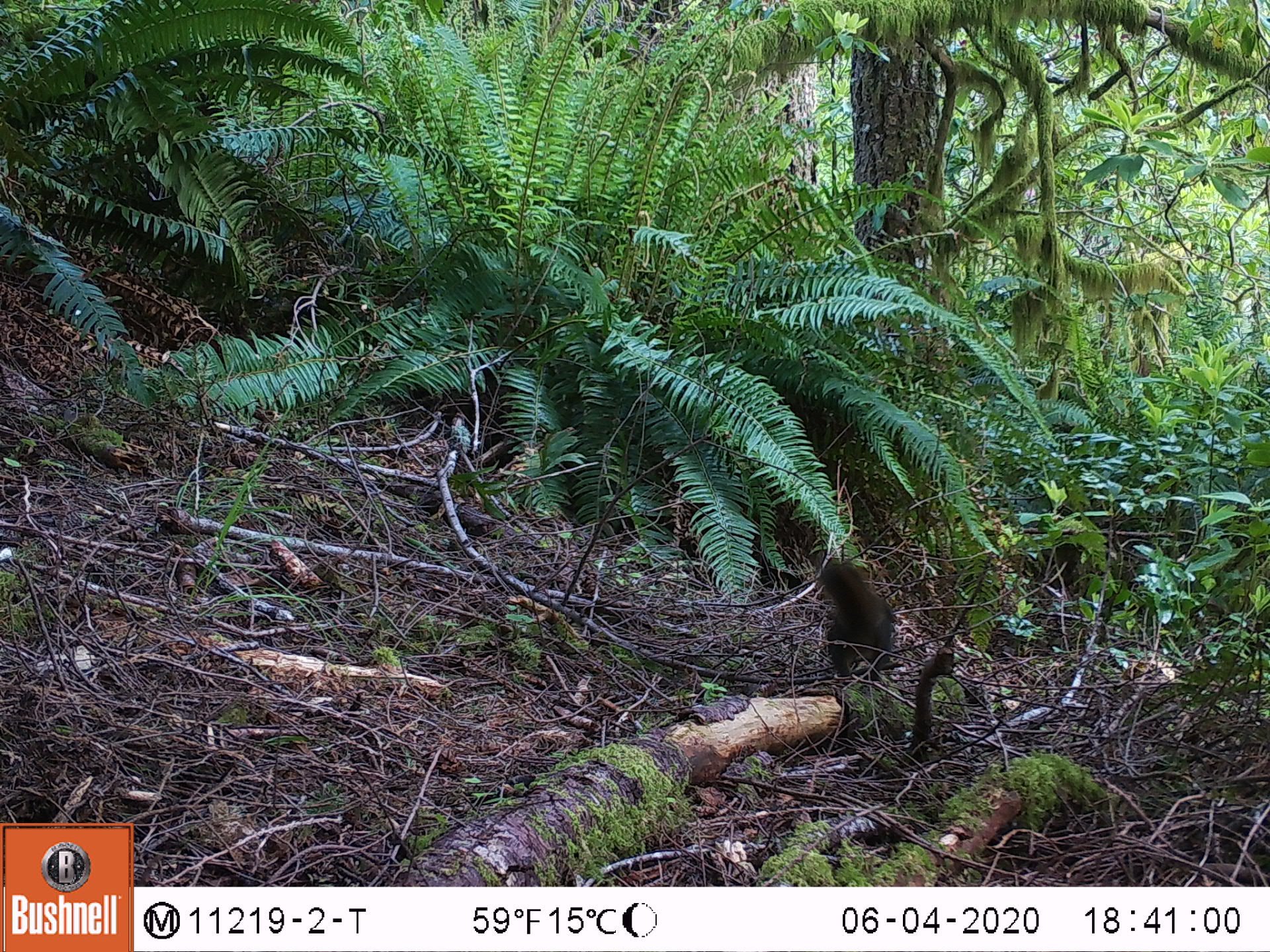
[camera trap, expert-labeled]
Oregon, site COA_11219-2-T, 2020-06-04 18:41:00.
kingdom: Animalia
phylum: Chordata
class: Mammalia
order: Rodentia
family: Sciuridae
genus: Tamiasciurus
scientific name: Tamiasciurus douglasii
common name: douglas squirrel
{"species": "douglas squirrel (Tamiasciurus douglasii)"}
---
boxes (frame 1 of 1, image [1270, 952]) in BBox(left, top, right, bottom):
douglas squirrel: BBox(819, 546, 896, 684)